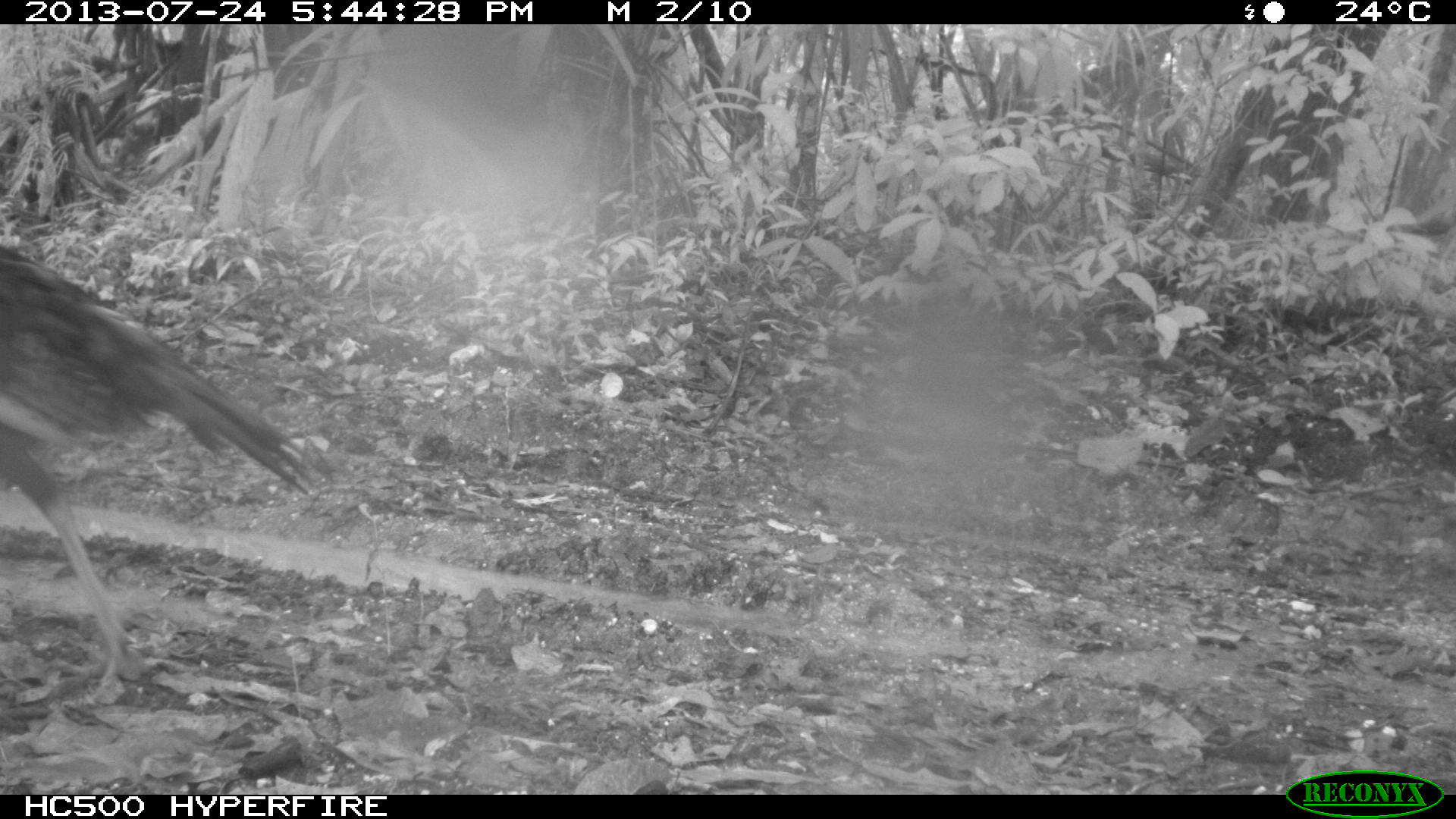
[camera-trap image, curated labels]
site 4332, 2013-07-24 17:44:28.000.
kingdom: Animalia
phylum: Chordata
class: Aves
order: Galliformes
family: Phasianidae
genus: Meleagris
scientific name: Meleagris ocellata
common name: ocellated turkey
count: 1